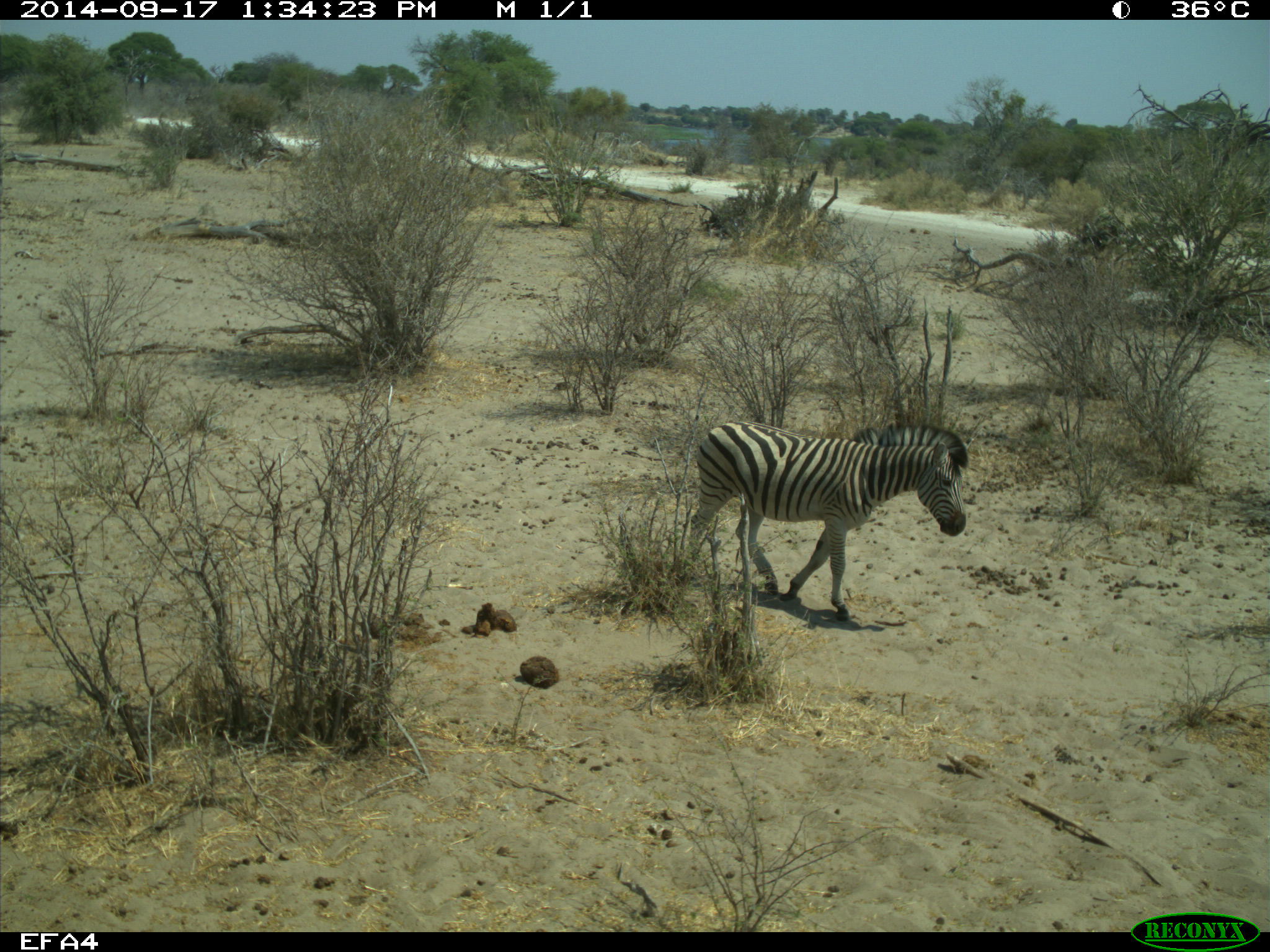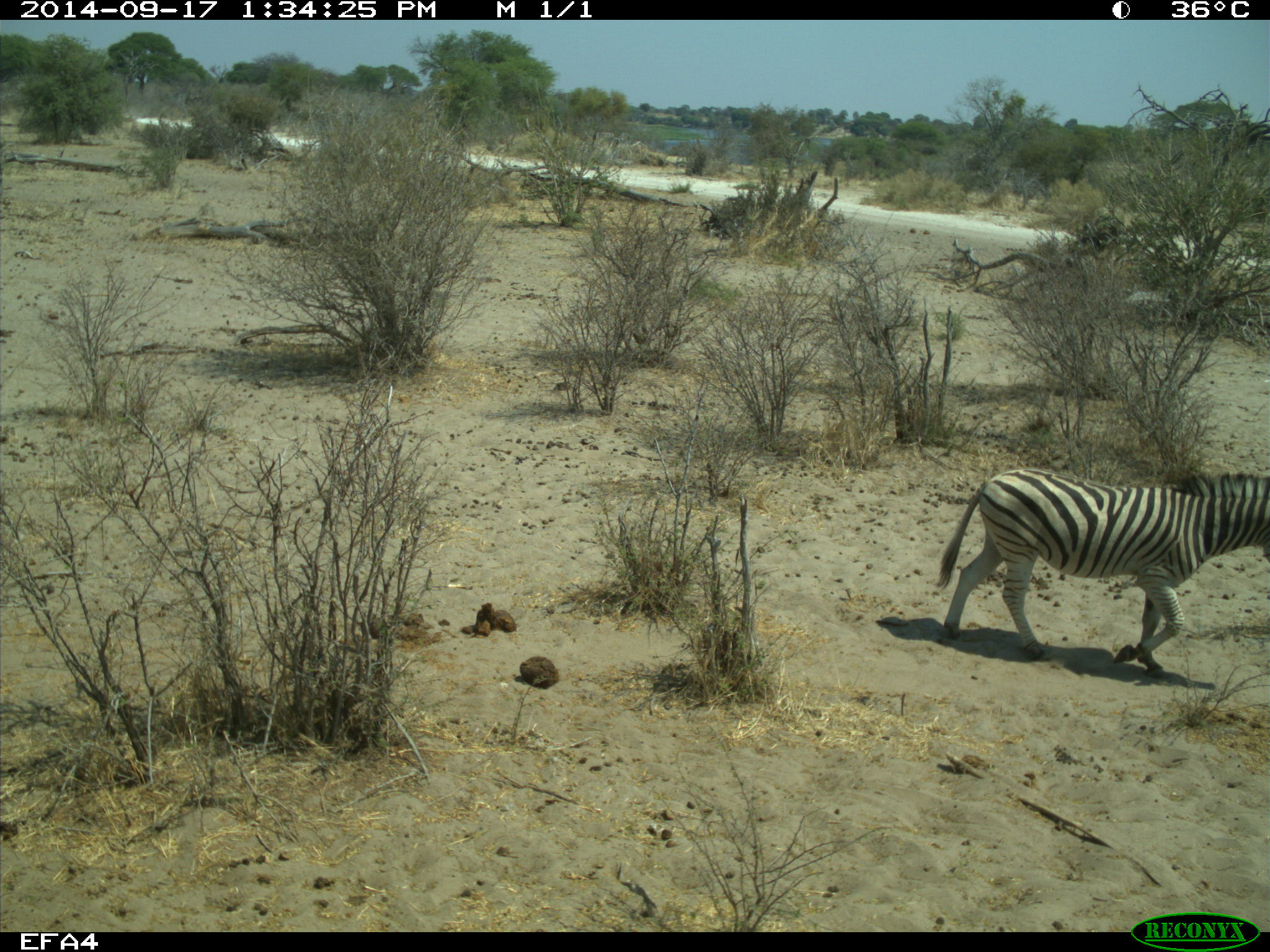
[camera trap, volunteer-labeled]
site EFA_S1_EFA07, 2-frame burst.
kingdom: Animalia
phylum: Chordata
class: Mammalia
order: Perissodactyla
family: Equidae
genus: Equus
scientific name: Equus quagga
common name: plains zebra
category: zebraplains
Zebraplains (plains zebra) (Equus quagga), count 1. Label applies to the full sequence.